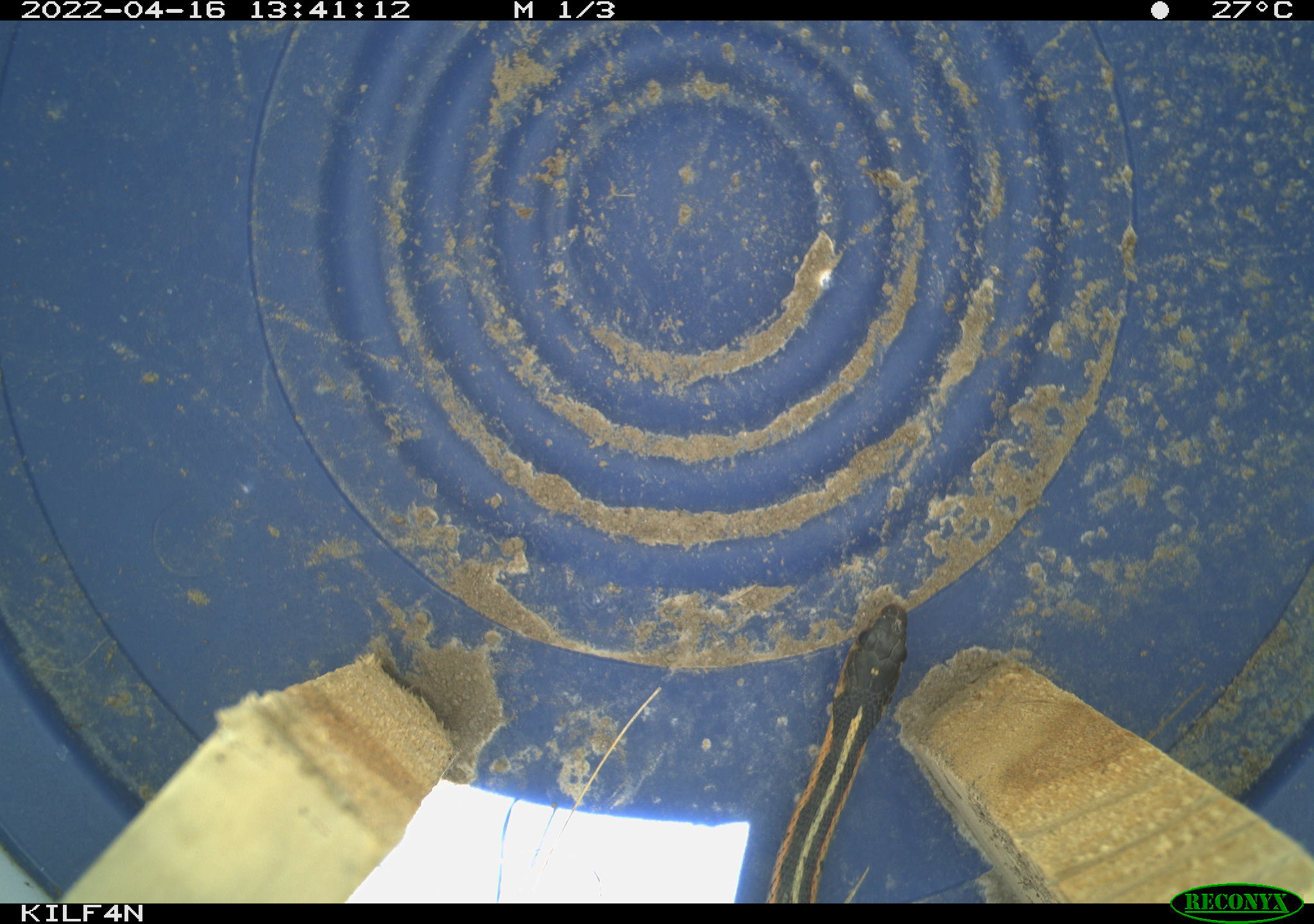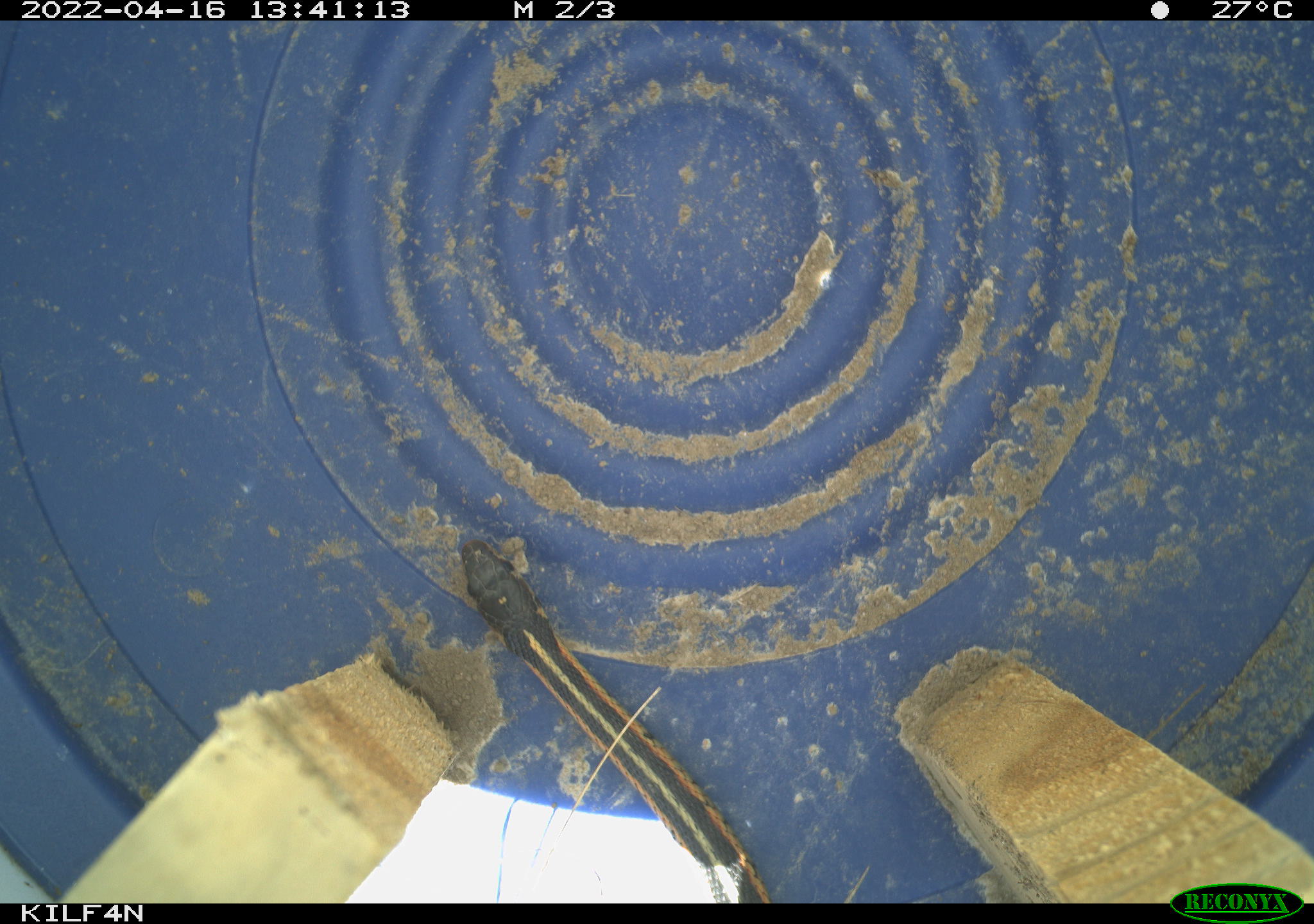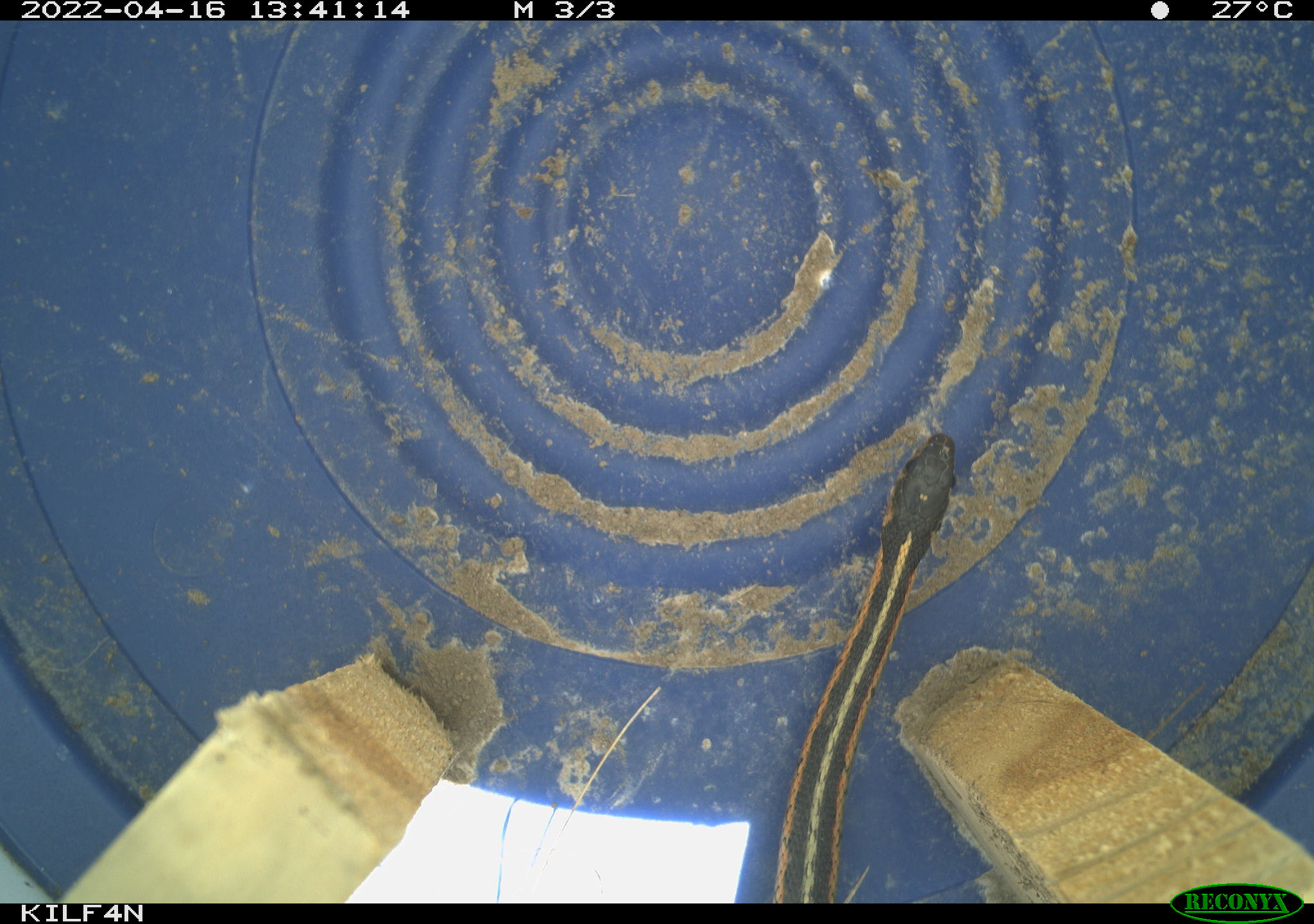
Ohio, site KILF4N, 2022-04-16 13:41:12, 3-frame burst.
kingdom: Animalia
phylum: Chordata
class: Reptilia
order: Squamata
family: Colubridae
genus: Thamnophis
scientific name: Thamnophis sirtalis sirtalis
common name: eastern gartersnake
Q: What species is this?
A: Eastern gartersnake (Thamnophis sirtalis sirtalis).